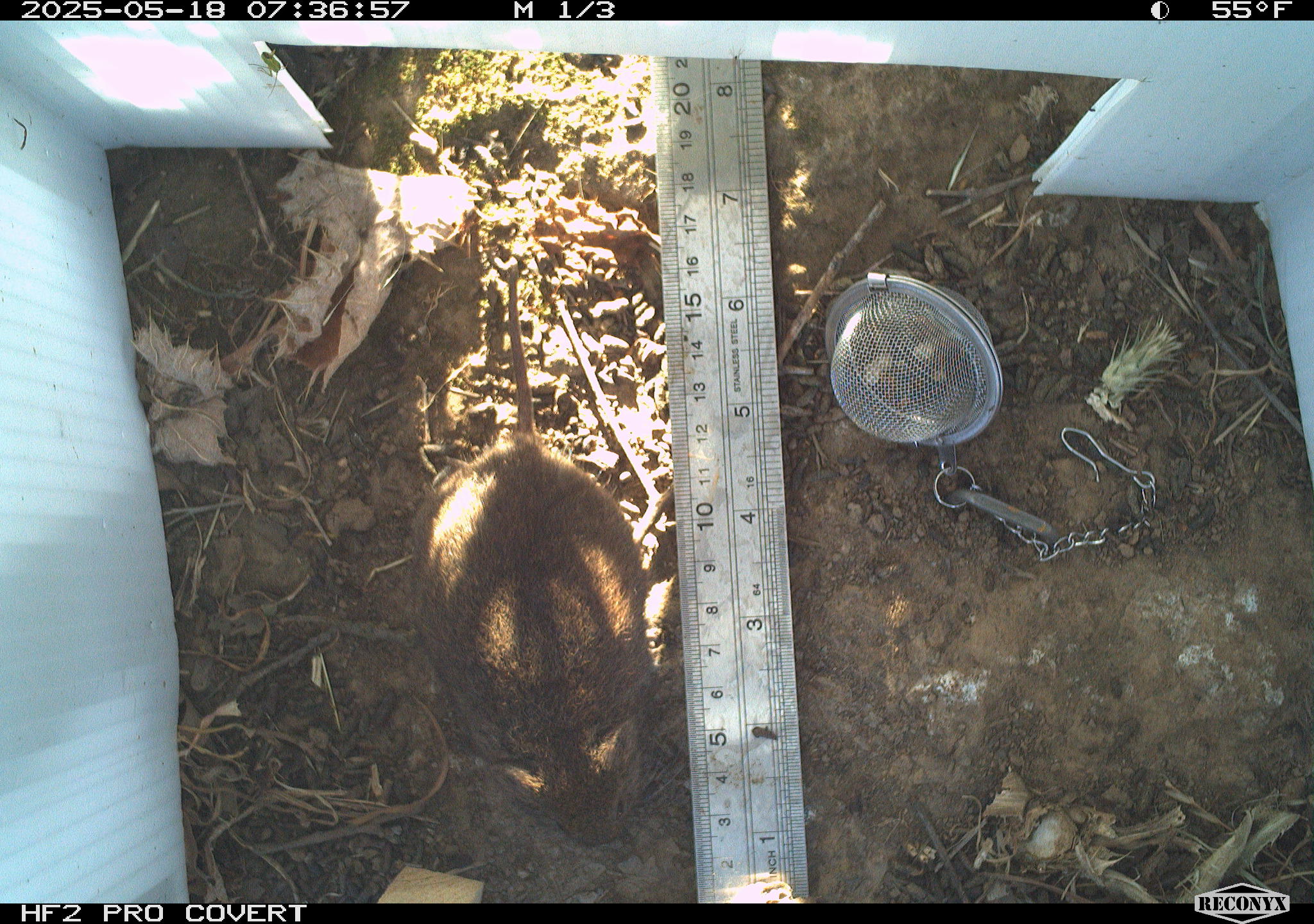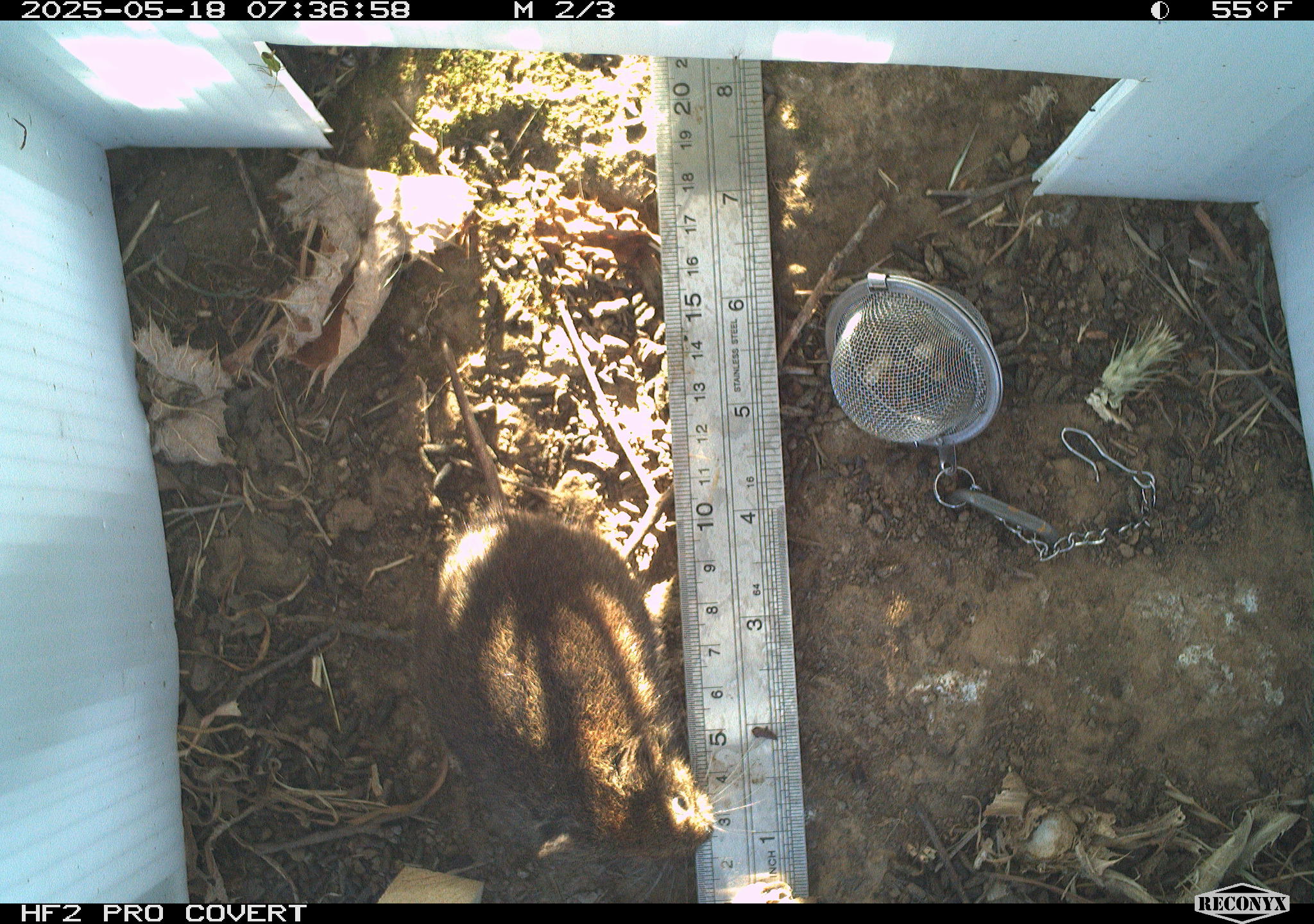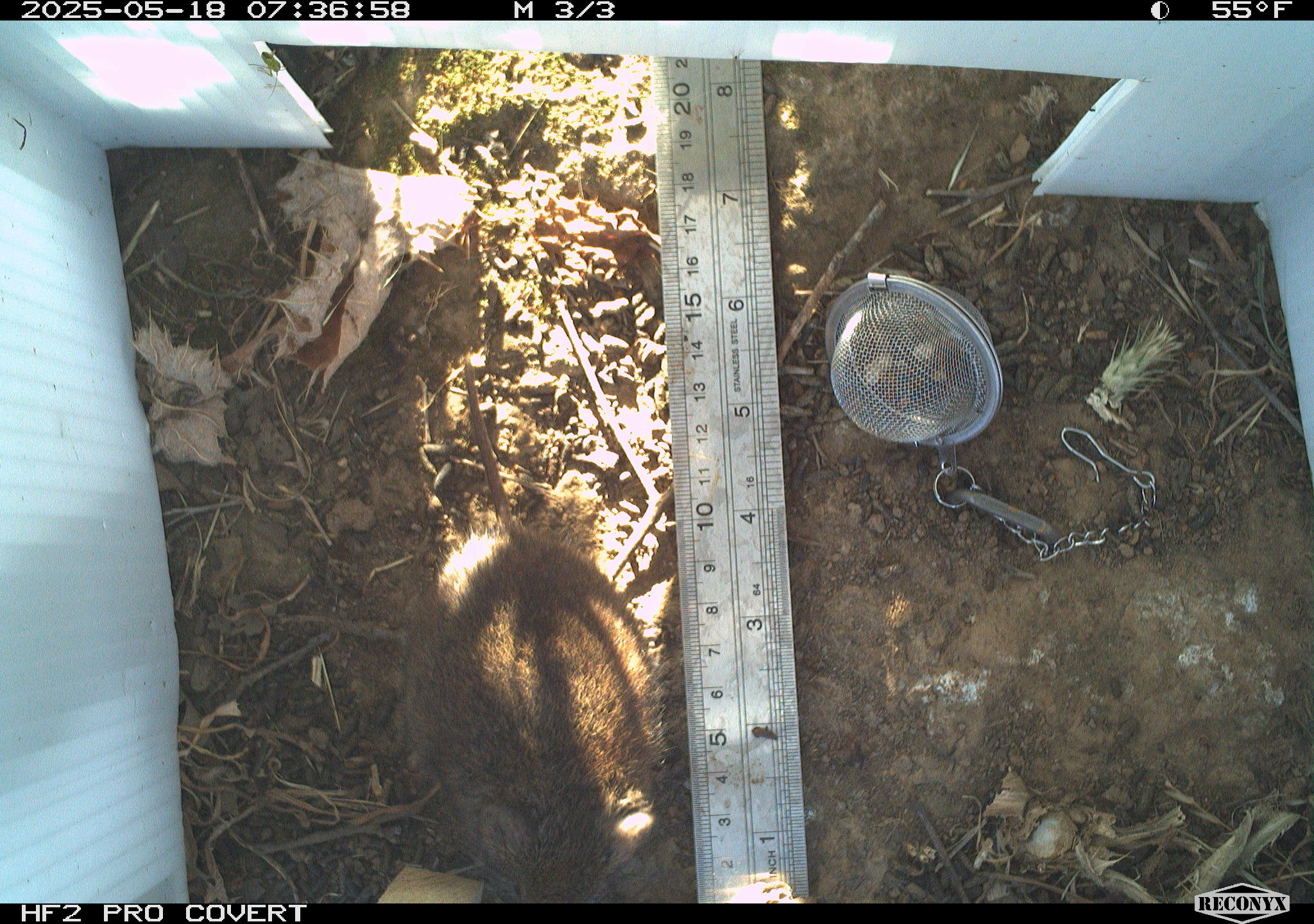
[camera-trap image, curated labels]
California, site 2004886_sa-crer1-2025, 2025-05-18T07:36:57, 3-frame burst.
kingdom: Animalia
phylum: Chordata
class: Mammalia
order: Rodentia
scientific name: Rodentia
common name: rodent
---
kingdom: Animalia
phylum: Chordata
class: Mammalia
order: Rodentia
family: Cricetidae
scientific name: Arvicolinae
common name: voles, lemmings, and muskrats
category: arvicolinae subfamily